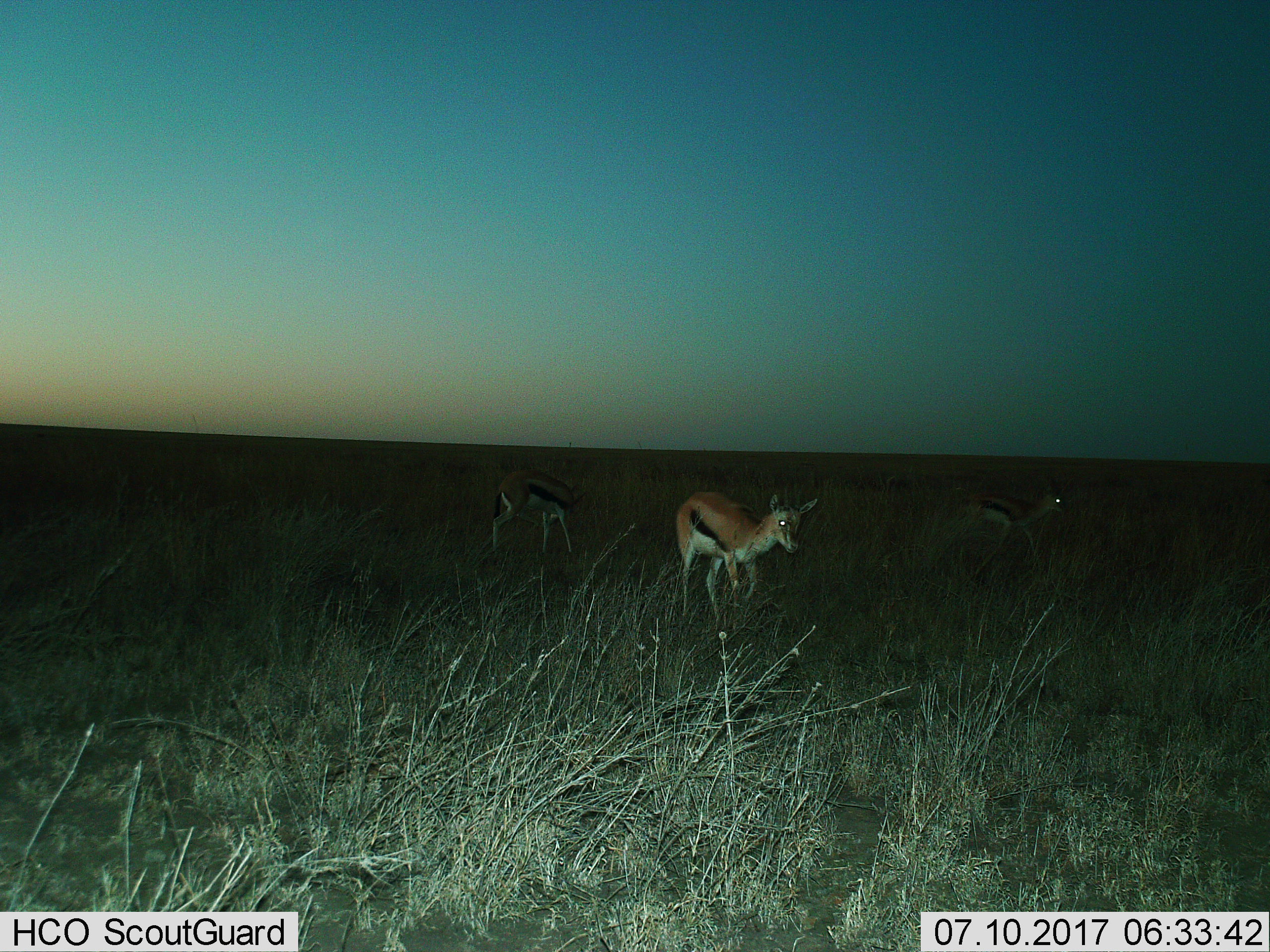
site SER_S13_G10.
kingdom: Animalia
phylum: Chordata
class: Mammalia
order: Artiodactyla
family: Bovidae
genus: Eudorcas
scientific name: Eudorcas thomsonii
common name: thomson's gazelle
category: gazellethomsons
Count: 3.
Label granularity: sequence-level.